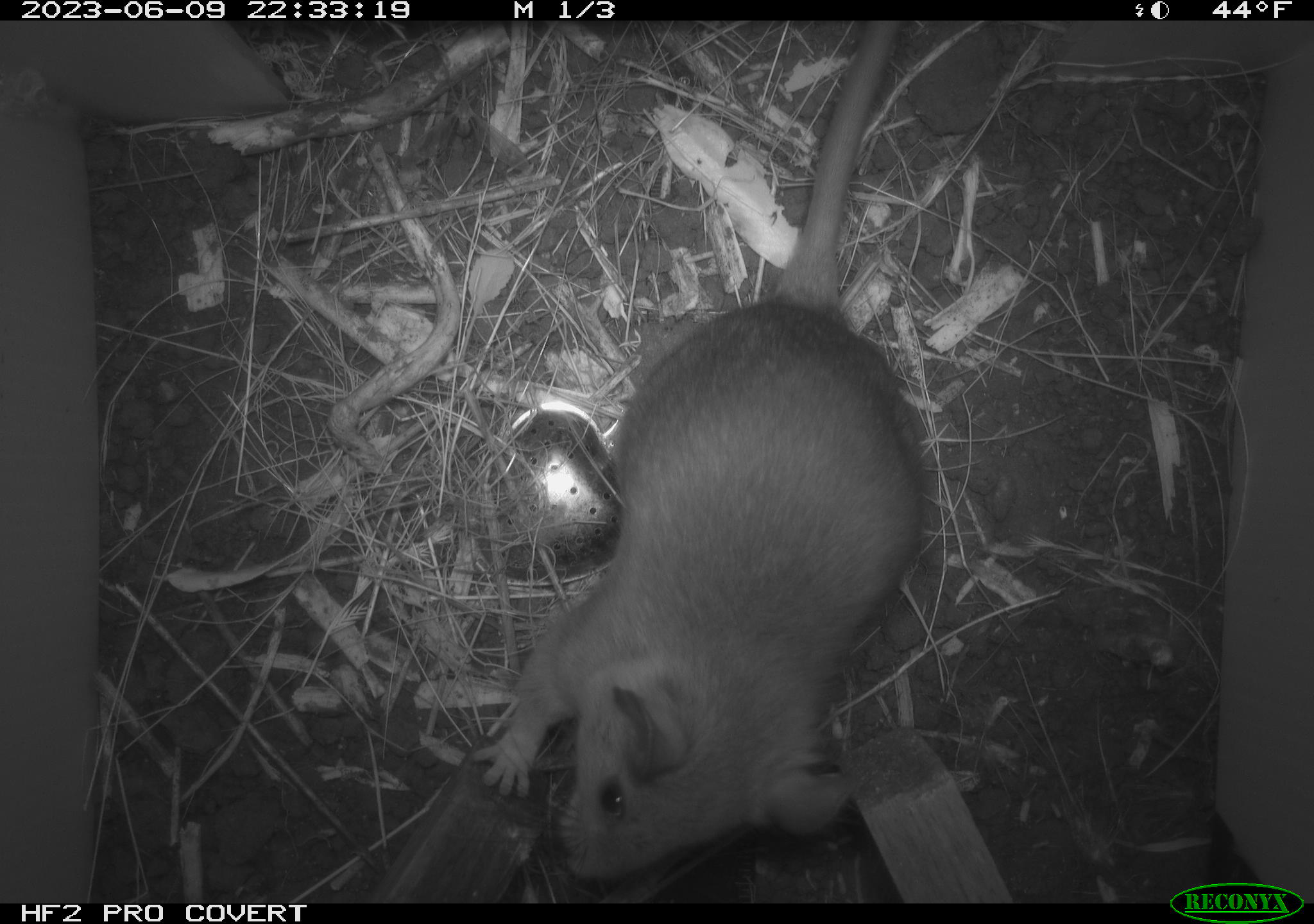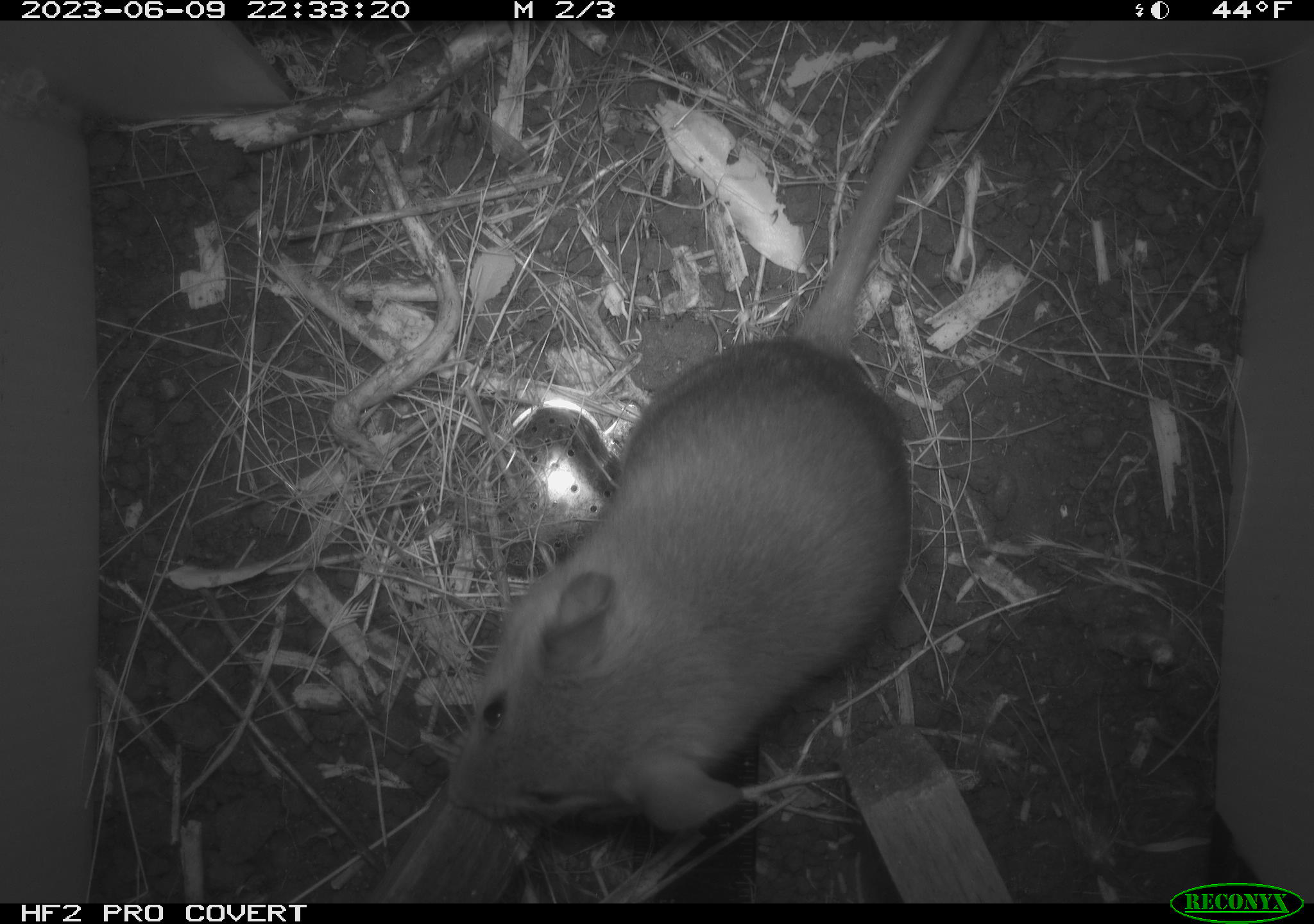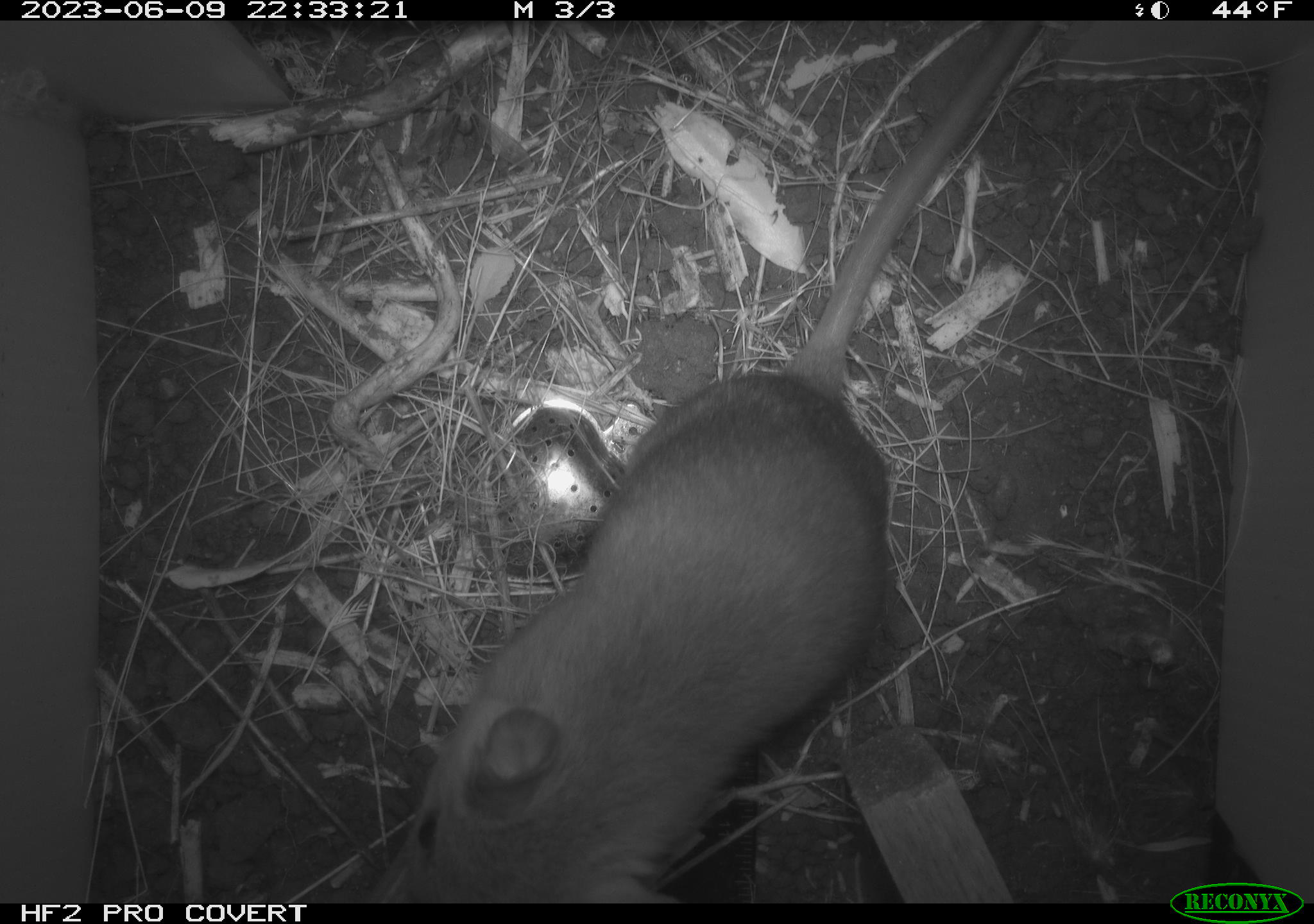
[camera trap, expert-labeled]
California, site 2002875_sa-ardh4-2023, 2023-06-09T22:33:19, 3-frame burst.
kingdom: Animalia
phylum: Chordata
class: Mammalia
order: Rodentia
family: Cricetidae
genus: Neotoma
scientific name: Neotoma fuscipes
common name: dusky-footed woodrat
Dusky-footed woodrat (Neotoma fuscipes).